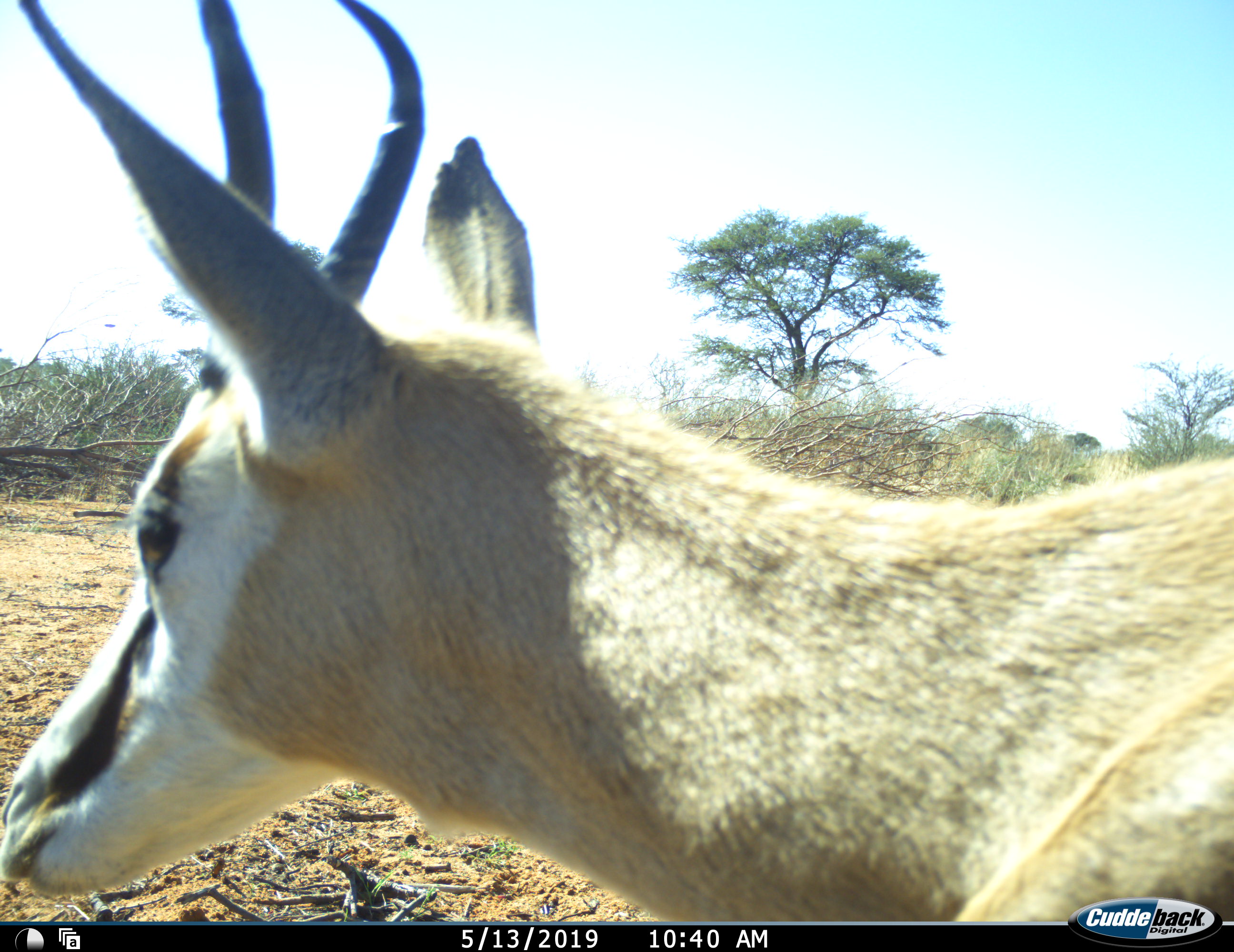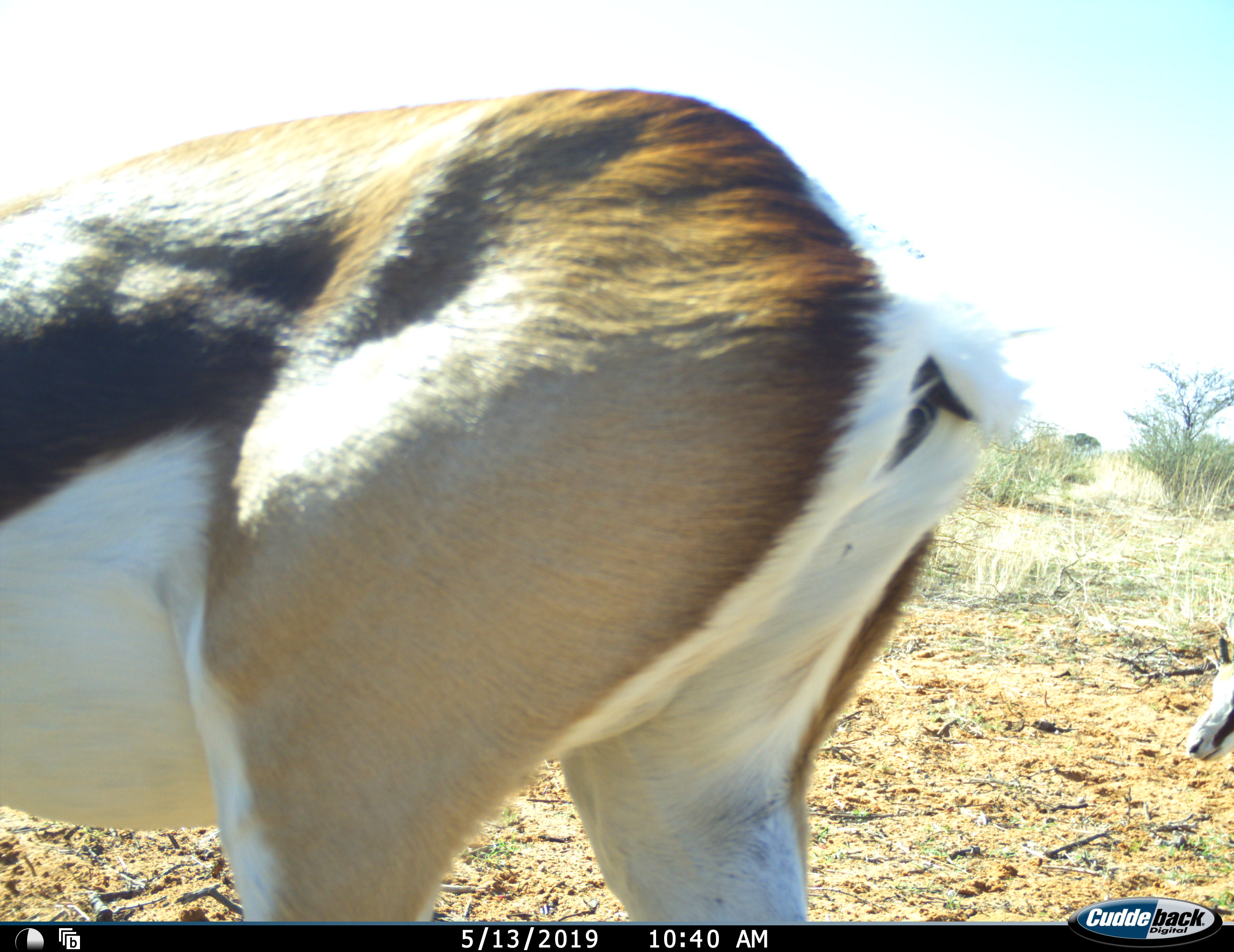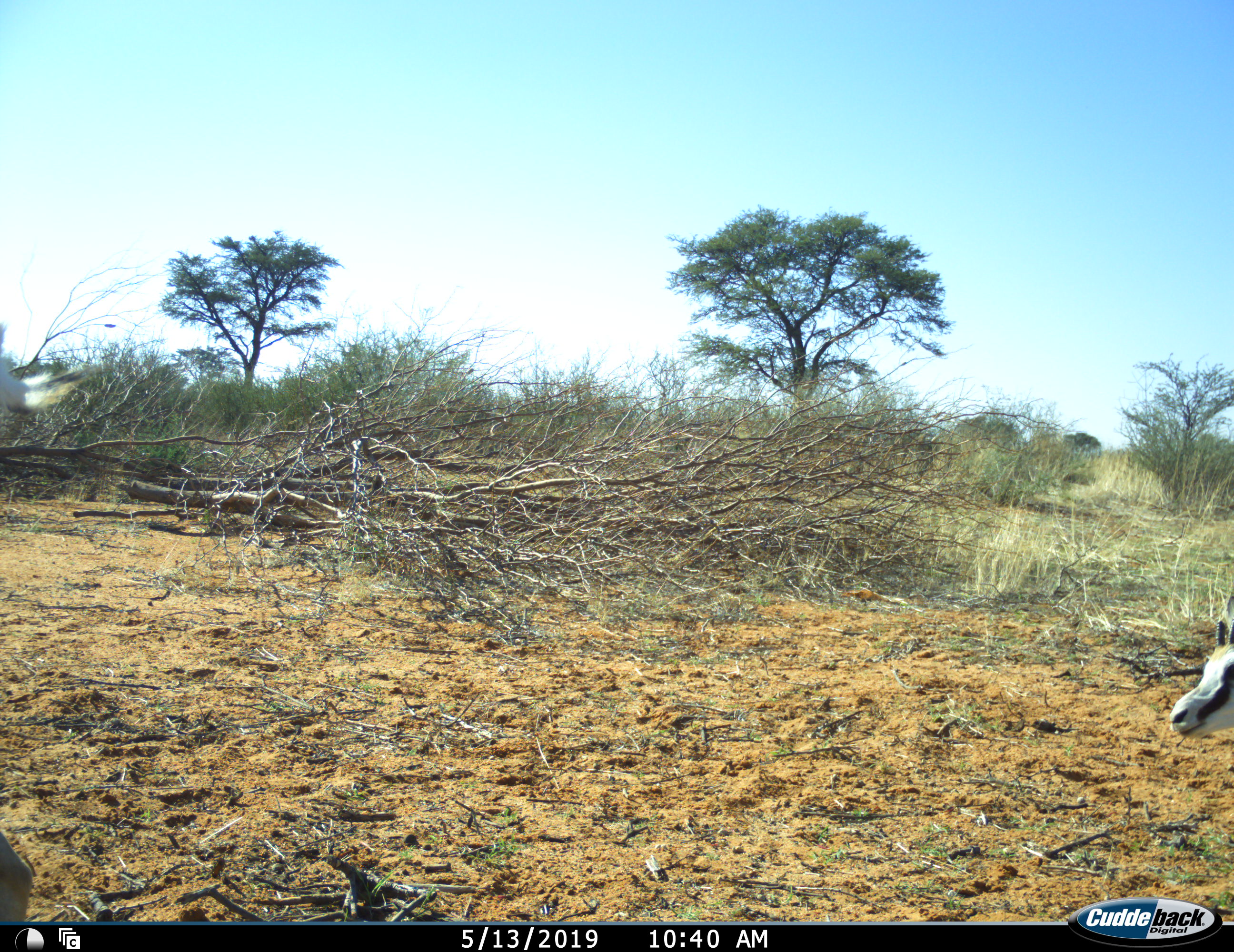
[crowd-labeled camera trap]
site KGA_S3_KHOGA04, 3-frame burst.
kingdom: Animalia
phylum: Chordata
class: Mammalia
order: Artiodactyla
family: Bovidae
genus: Antidorcas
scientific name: Antidorcas marsupialis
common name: springbok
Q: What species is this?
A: Springbok (Antidorcas marsupialis).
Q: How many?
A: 2.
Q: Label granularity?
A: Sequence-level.